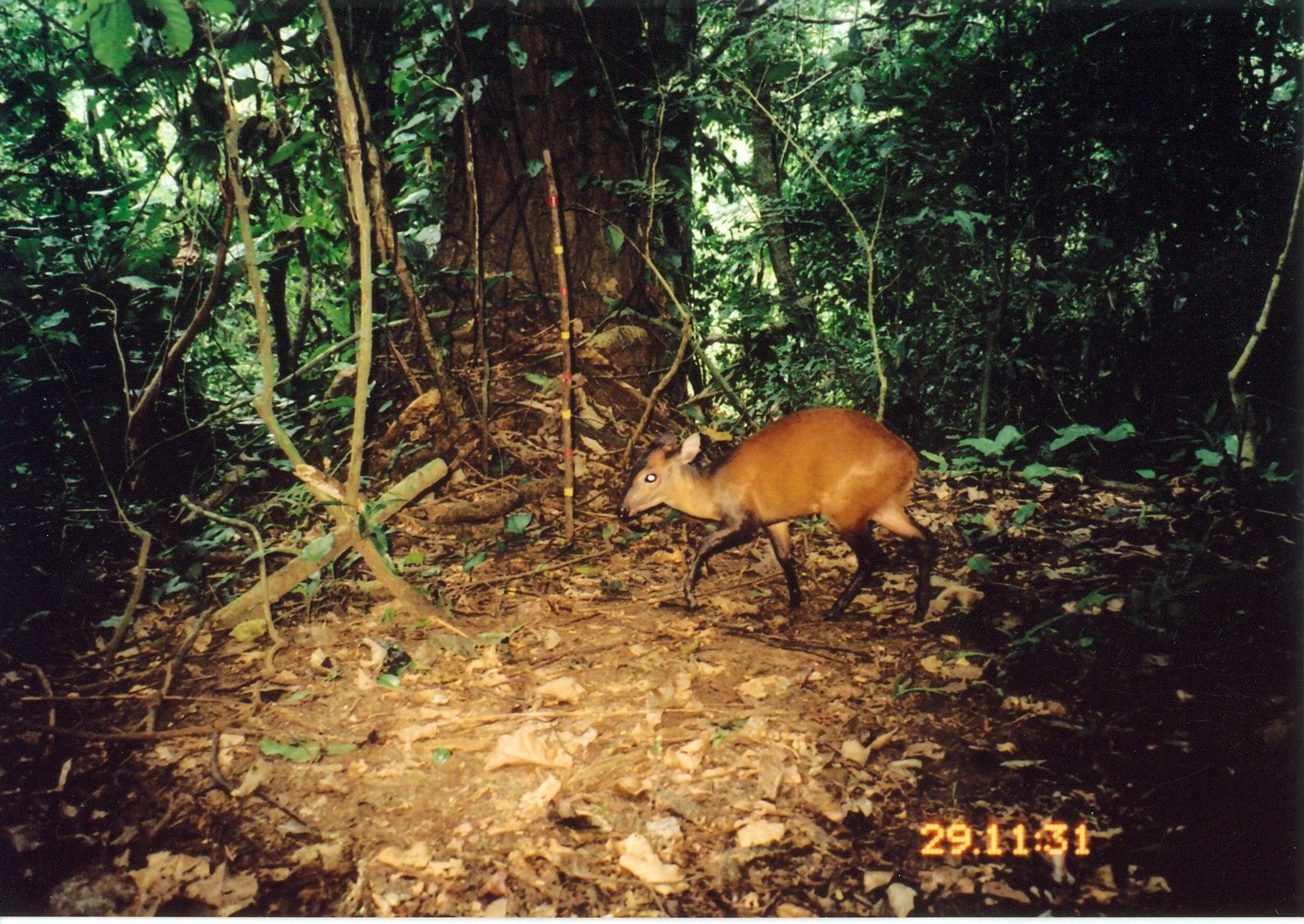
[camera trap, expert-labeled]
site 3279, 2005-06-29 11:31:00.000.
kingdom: Animalia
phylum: Chordata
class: Mammalia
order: Artiodactyla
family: Bovidae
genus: Cephalophus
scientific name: Cephalophus harveyi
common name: harvey's duiker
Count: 1.